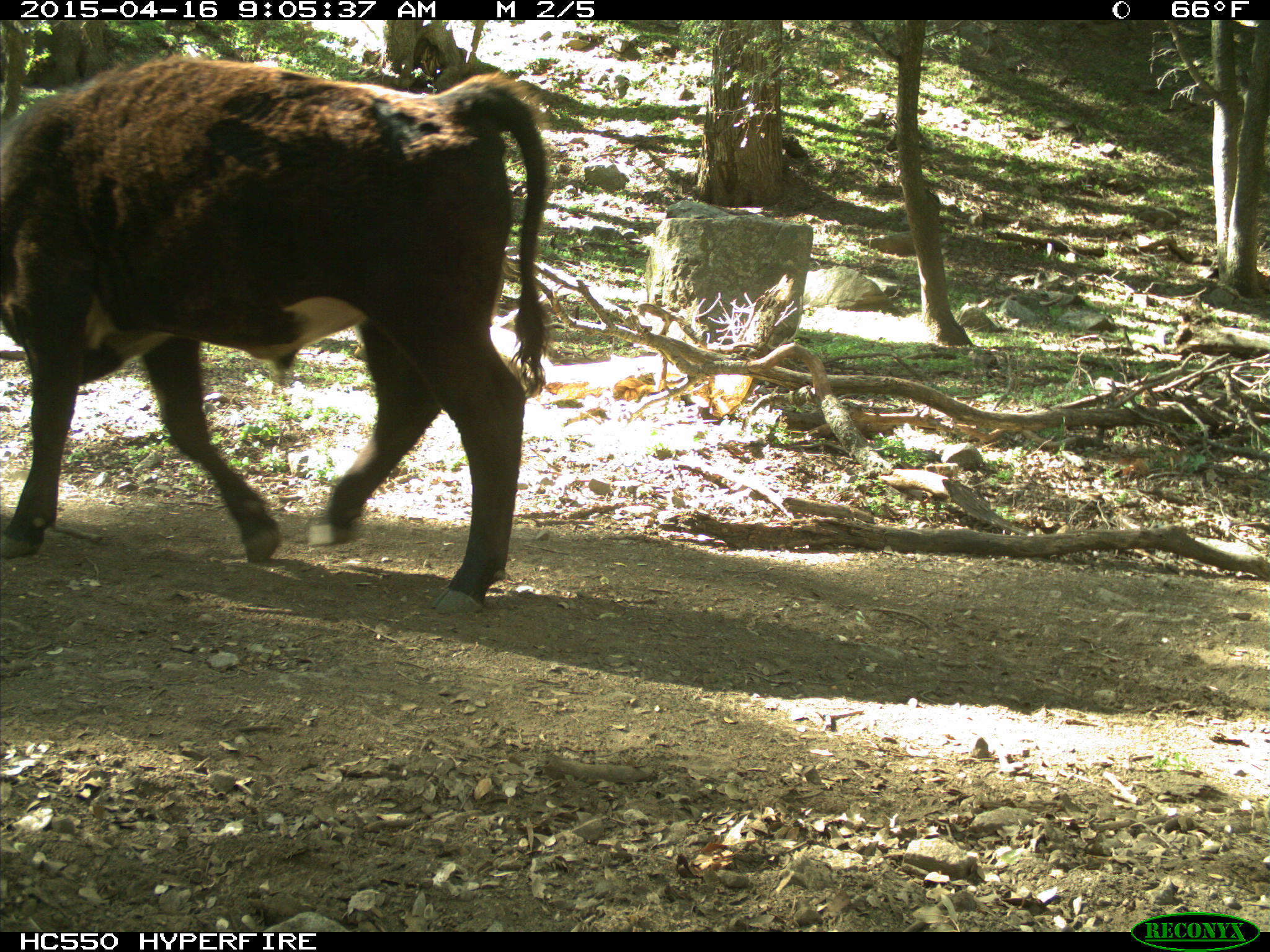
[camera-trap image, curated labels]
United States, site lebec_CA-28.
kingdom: Animalia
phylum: Chordata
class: Mammalia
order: Artiodactyla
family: Bovidae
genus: Bos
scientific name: Bos taurus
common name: domestic cow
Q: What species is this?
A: Bos taurus (domestic cow).